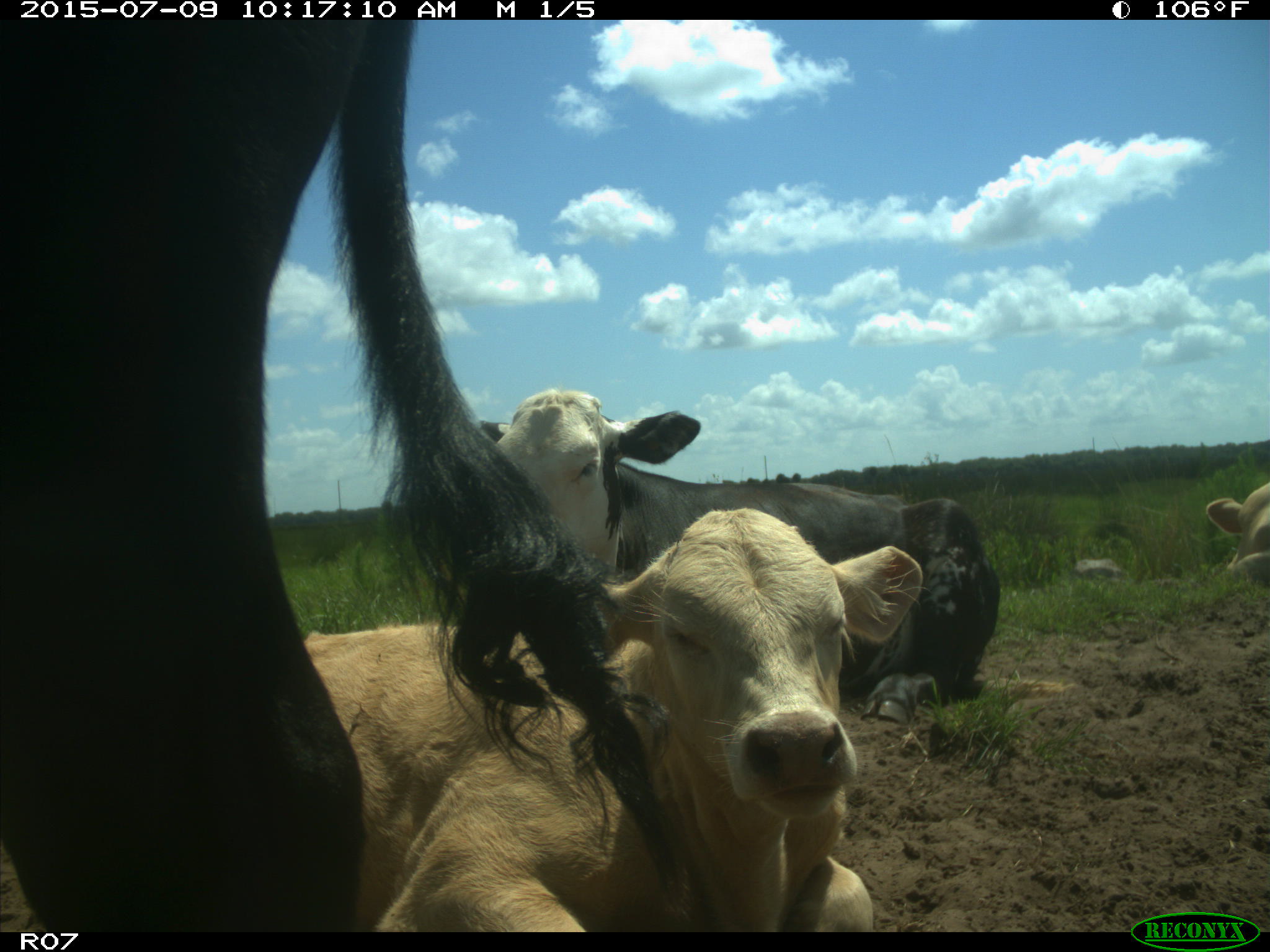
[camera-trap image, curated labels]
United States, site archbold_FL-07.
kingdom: Animalia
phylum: Chordata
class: Mammalia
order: Artiodactyla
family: Bovidae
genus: Bos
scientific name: Bos taurus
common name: domestic cow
Bos taurus (domestic cow).